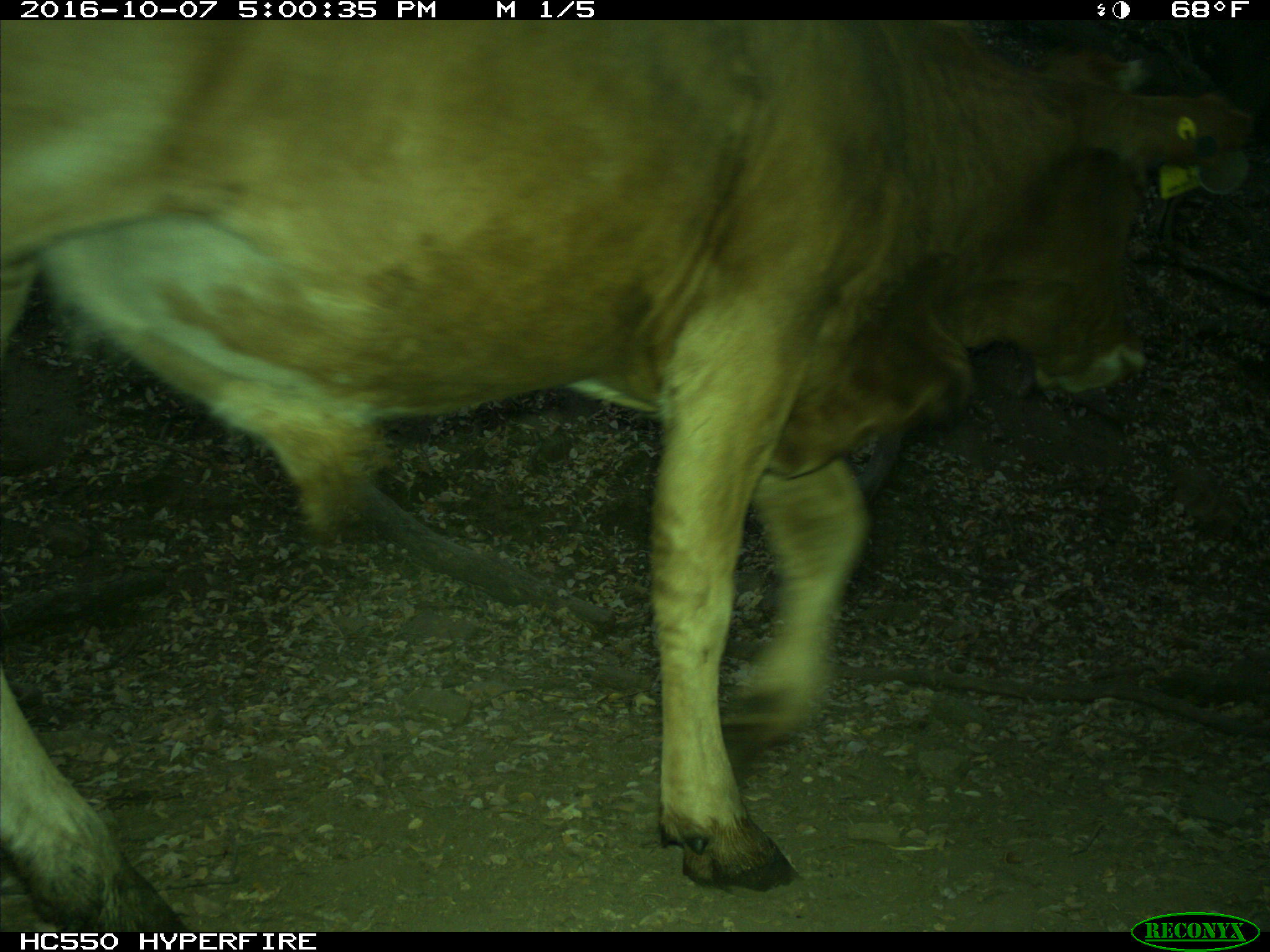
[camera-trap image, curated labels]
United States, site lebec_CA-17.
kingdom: Animalia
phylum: Chordata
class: Mammalia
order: Artiodactyla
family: Bovidae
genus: Bos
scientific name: Bos taurus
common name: domestic cow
Bos taurus (domestic cow).